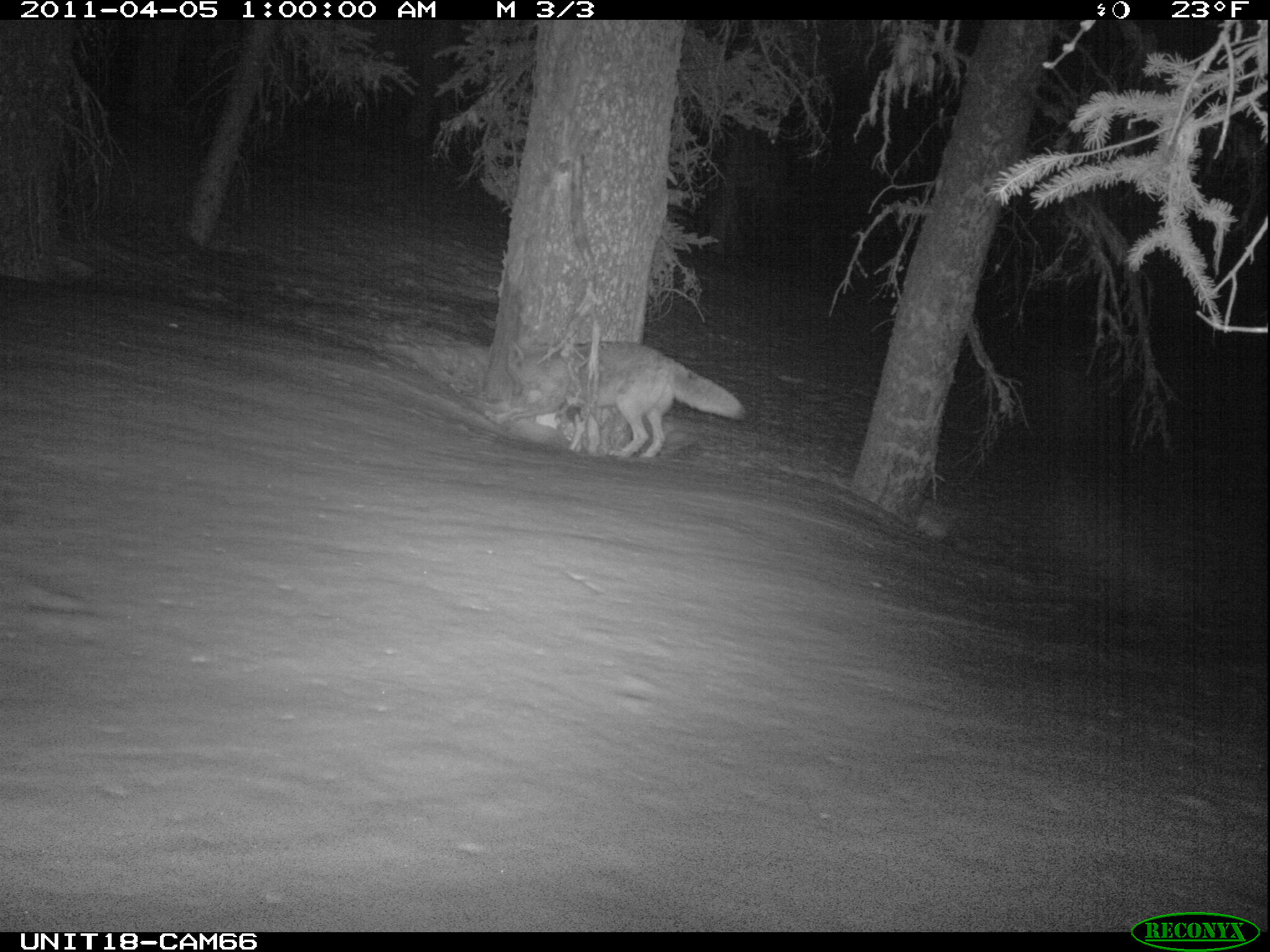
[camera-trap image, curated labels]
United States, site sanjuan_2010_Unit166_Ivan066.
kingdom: Animalia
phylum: Chordata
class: Mammalia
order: Carnivora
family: Canidae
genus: Canis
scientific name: Canis latrans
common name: coyote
Canis latrans (coyote).